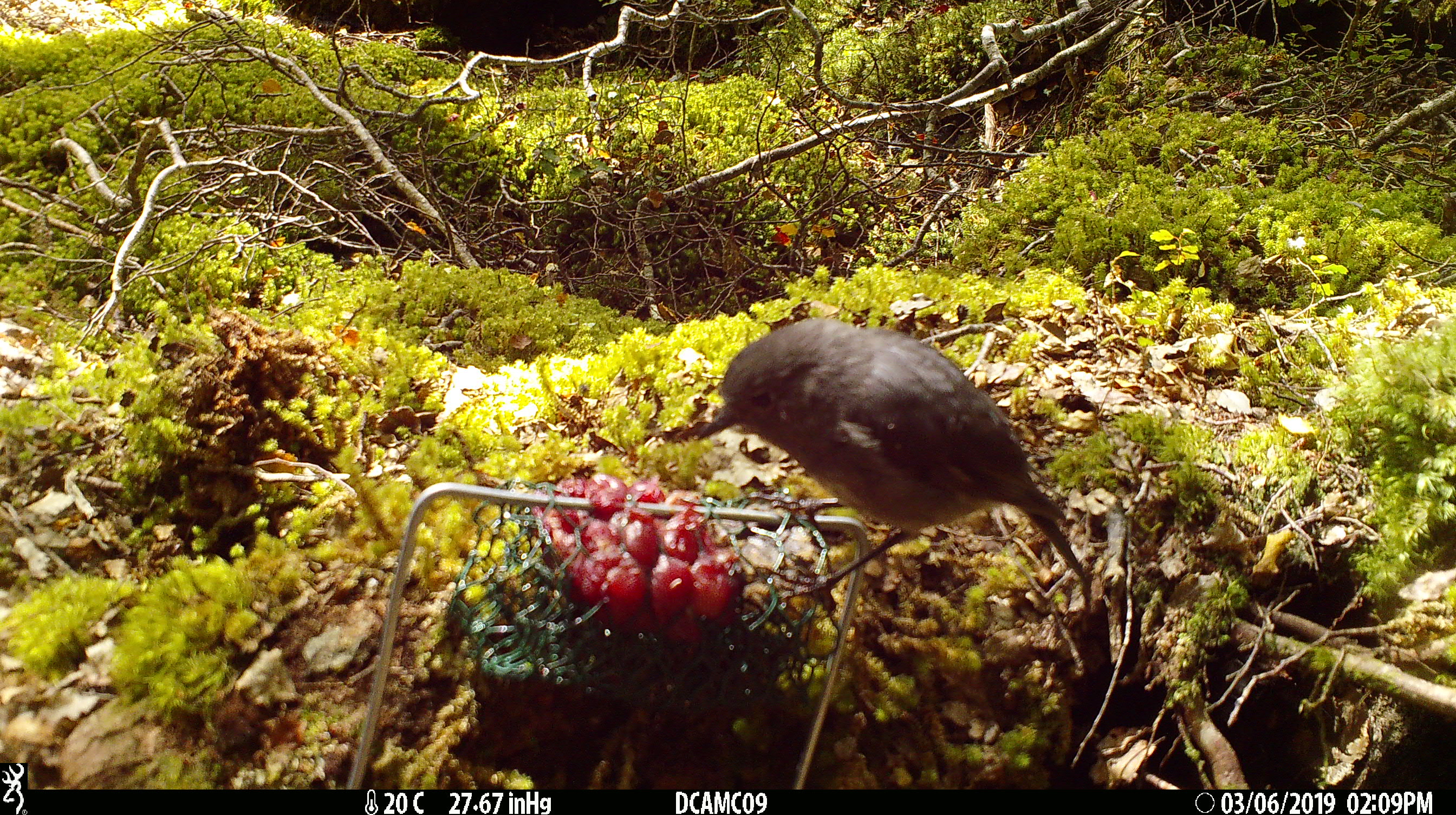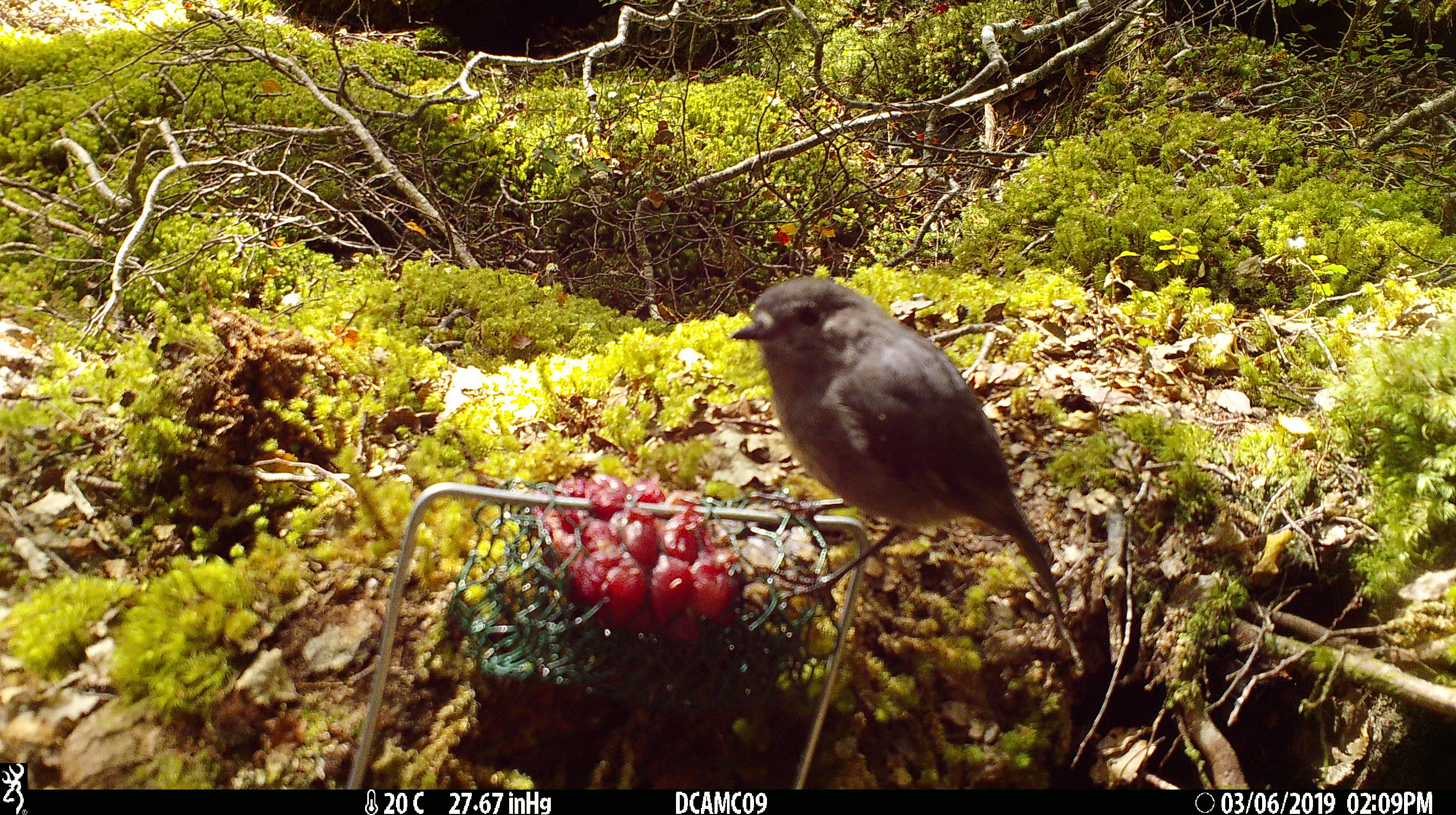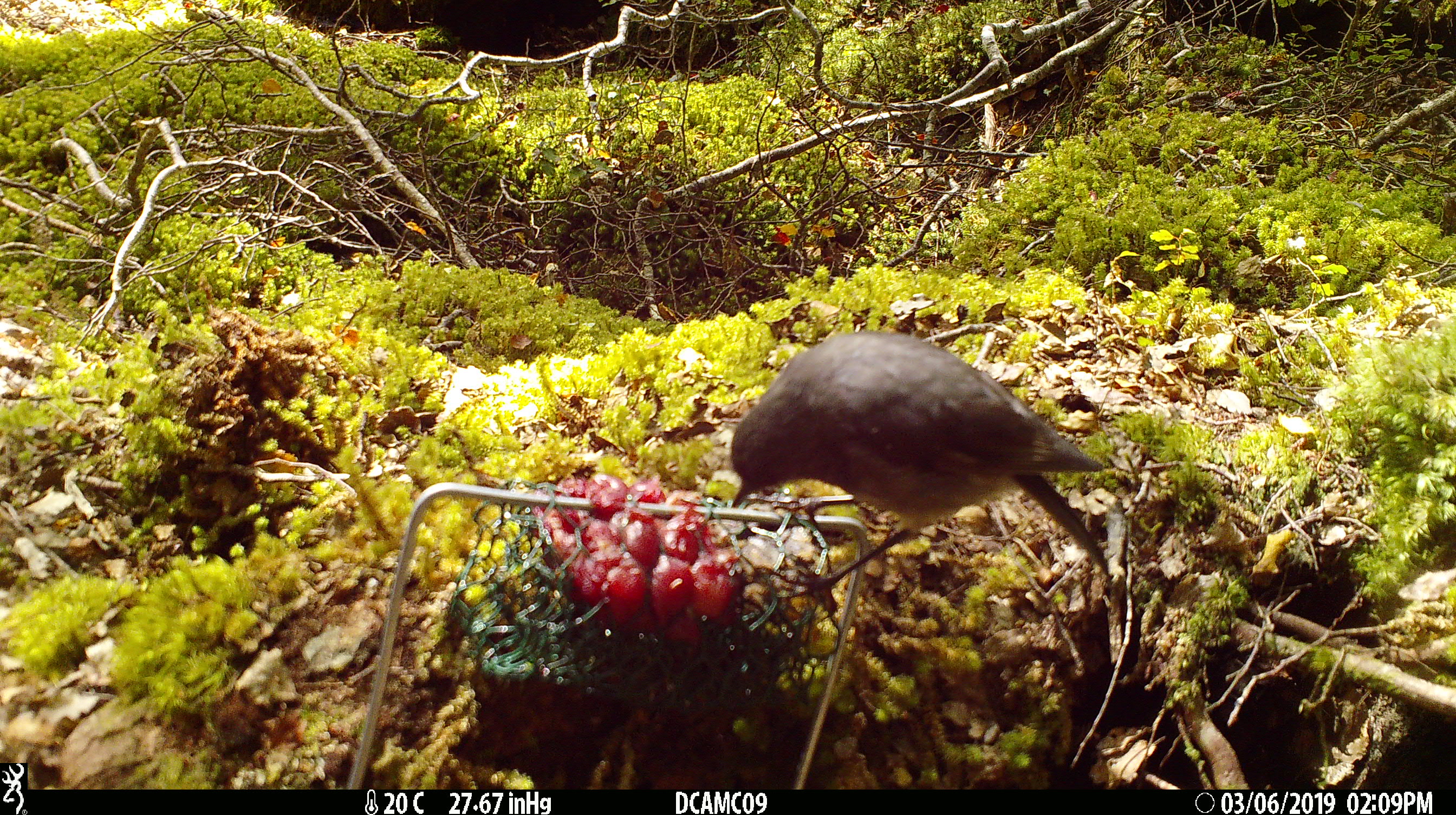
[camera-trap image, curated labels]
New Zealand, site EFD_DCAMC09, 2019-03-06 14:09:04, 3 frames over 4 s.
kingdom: Animalia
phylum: Chordata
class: Aves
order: Passeriformes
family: Petroicidae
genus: Petroica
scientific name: Petroica australis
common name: new zealand robin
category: robin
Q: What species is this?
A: Robin (new zealand robin) (Petroica australis).